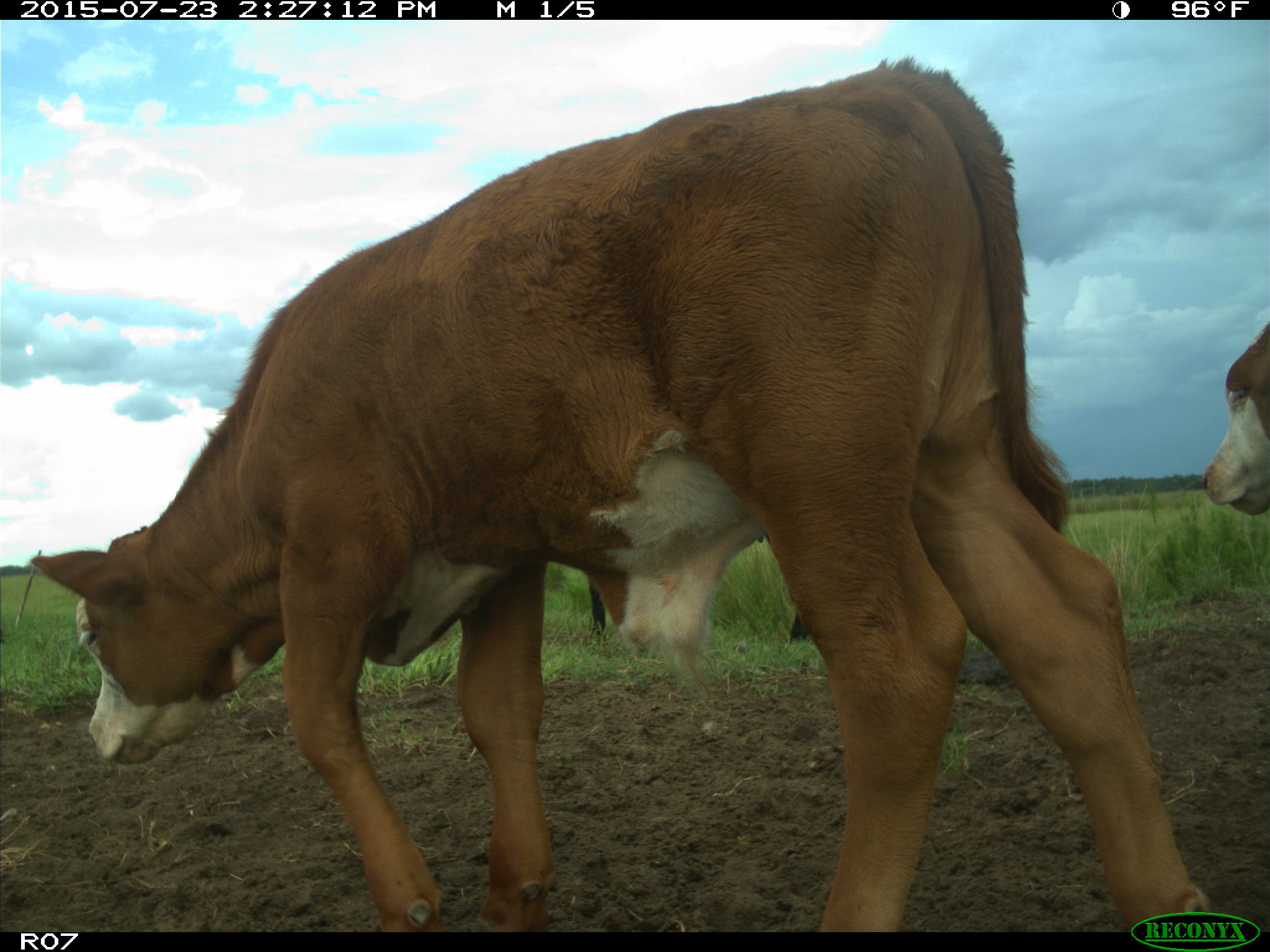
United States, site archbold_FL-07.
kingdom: Animalia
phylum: Chordata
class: Mammalia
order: Artiodactyla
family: Bovidae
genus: Bos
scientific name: Bos taurus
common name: domestic cow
Bos taurus (domestic cow).